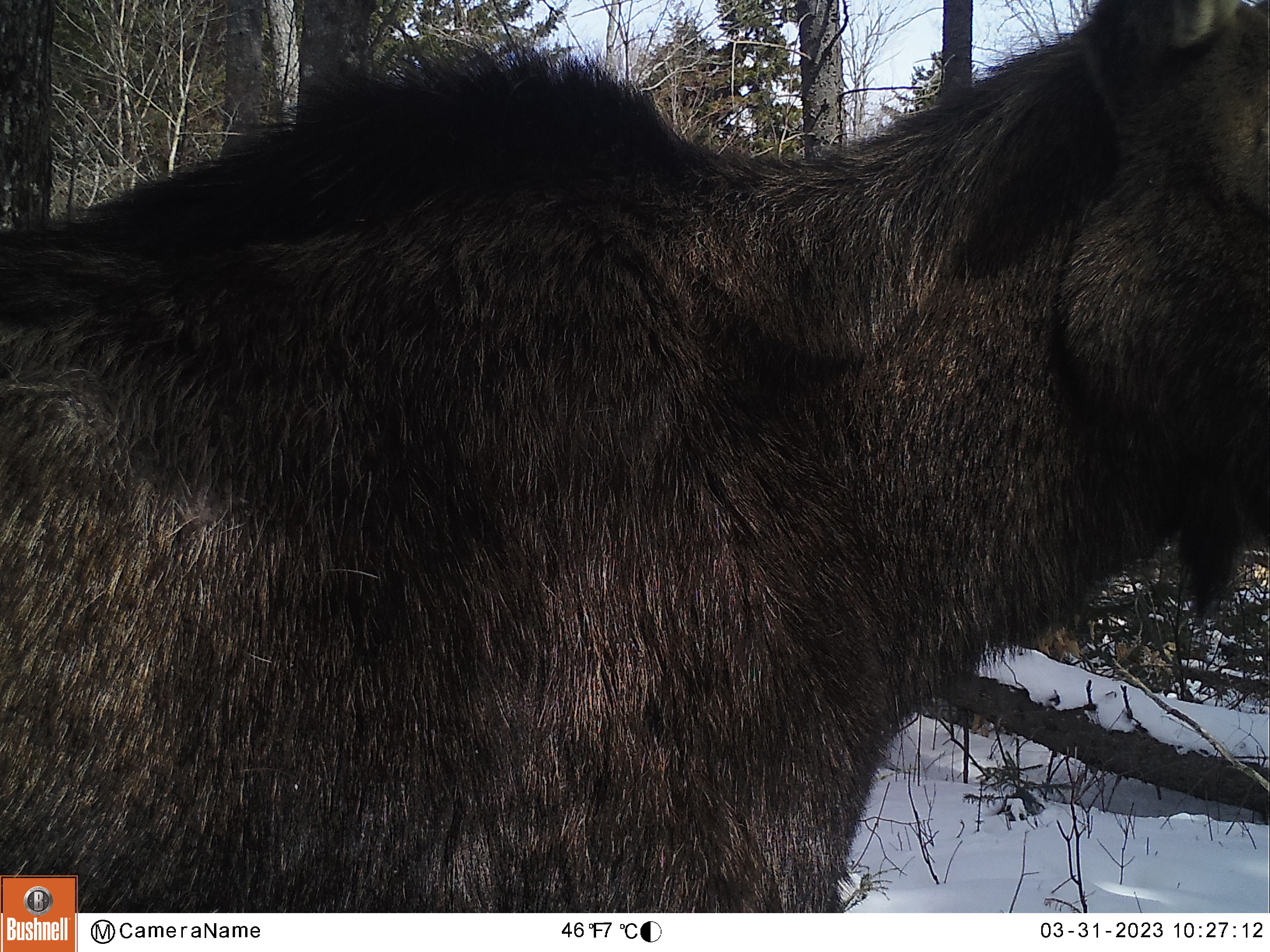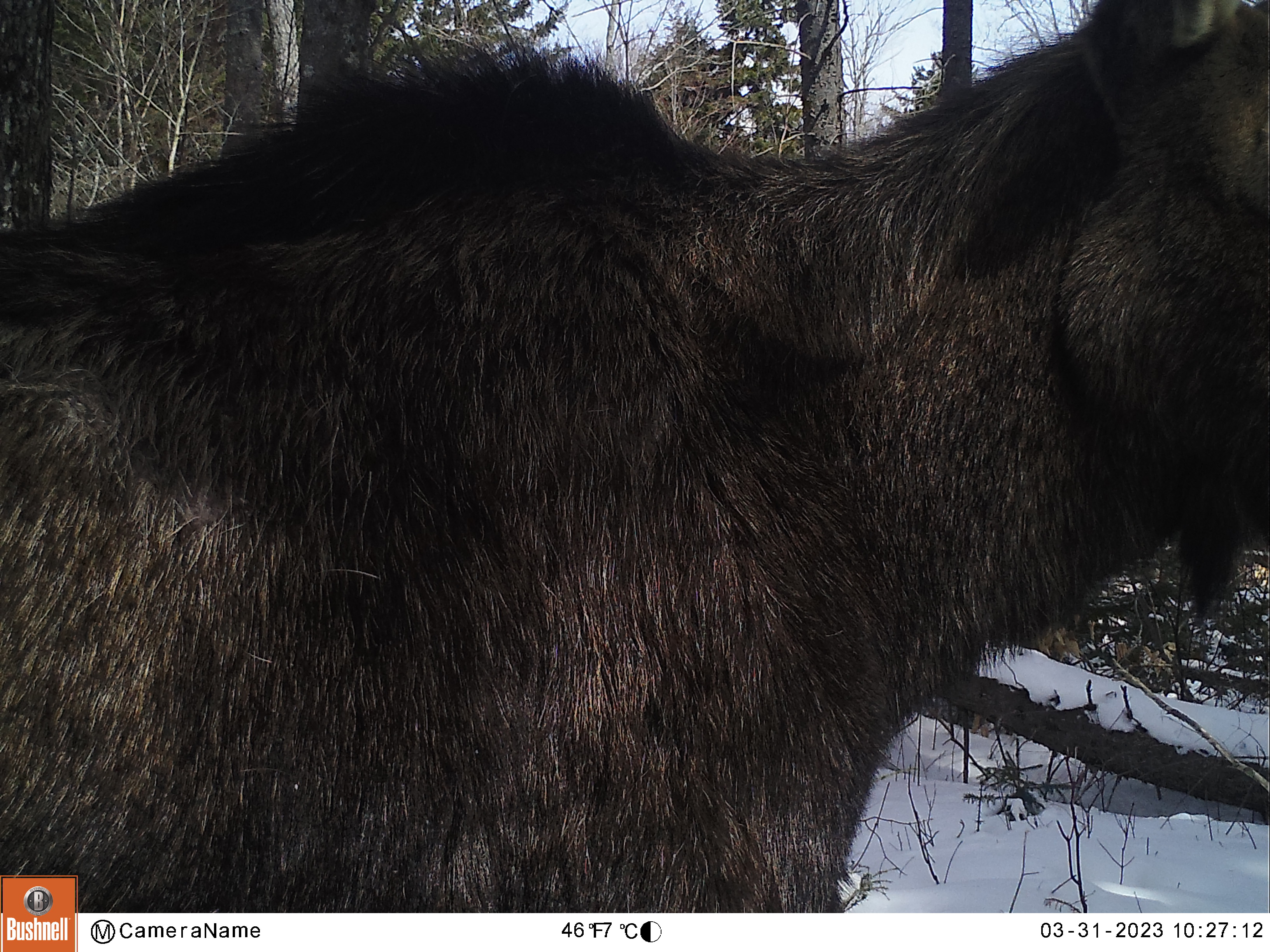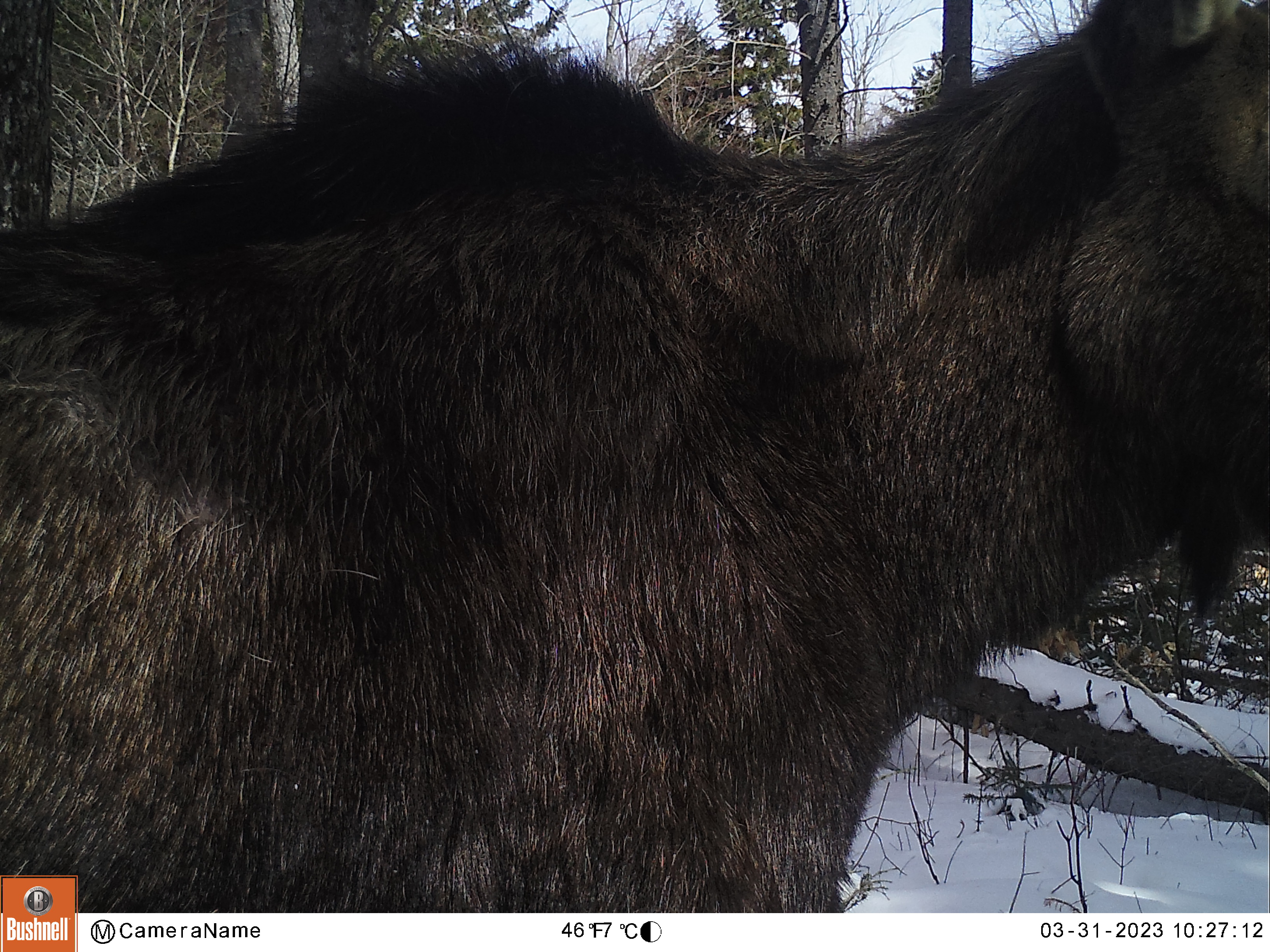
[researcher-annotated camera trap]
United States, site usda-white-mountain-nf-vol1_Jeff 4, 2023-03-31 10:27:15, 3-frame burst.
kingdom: Animalia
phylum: Chordata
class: Mammalia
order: Artiodactyla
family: Cervidae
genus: Alces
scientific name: Alces alces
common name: moose